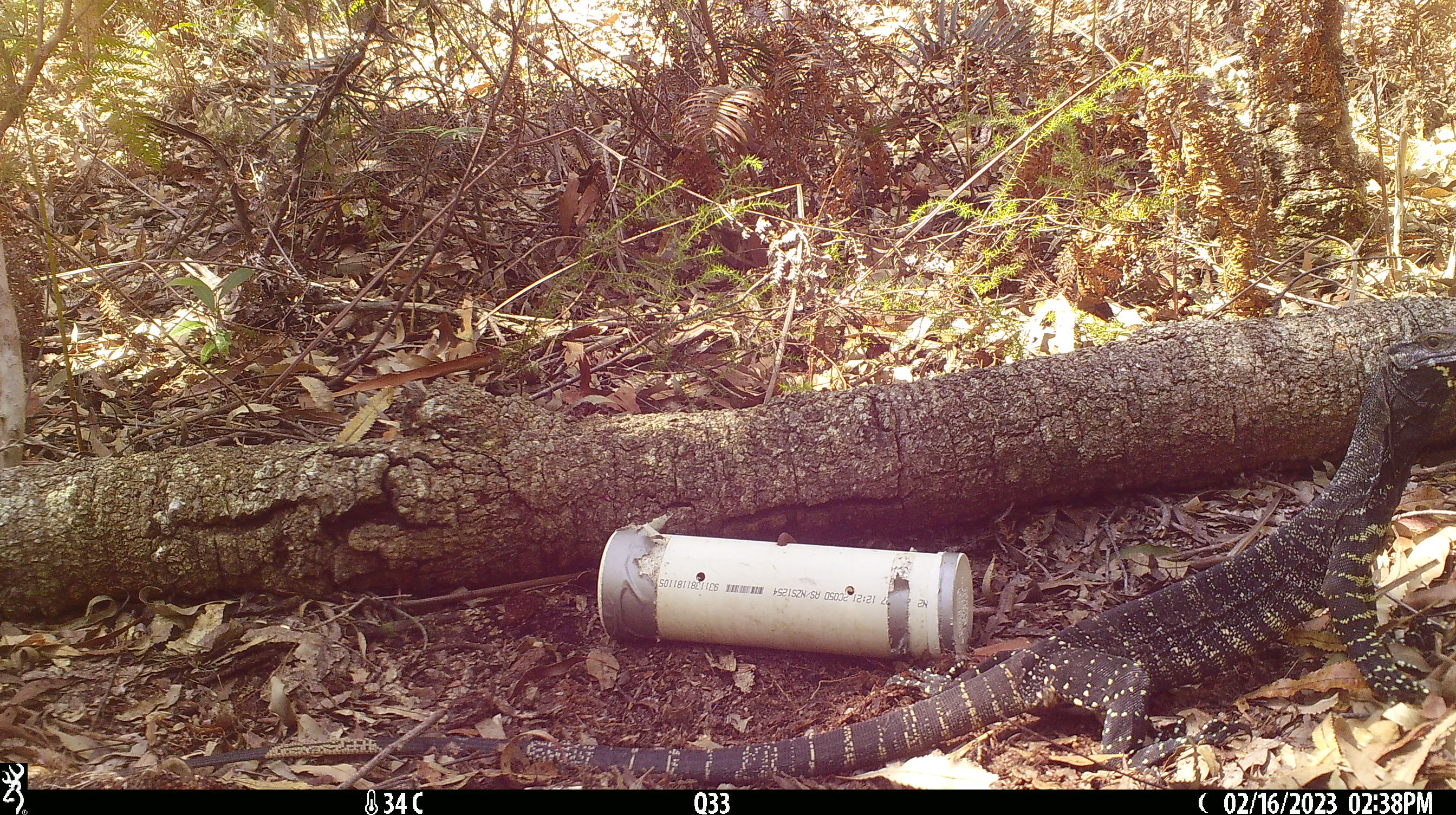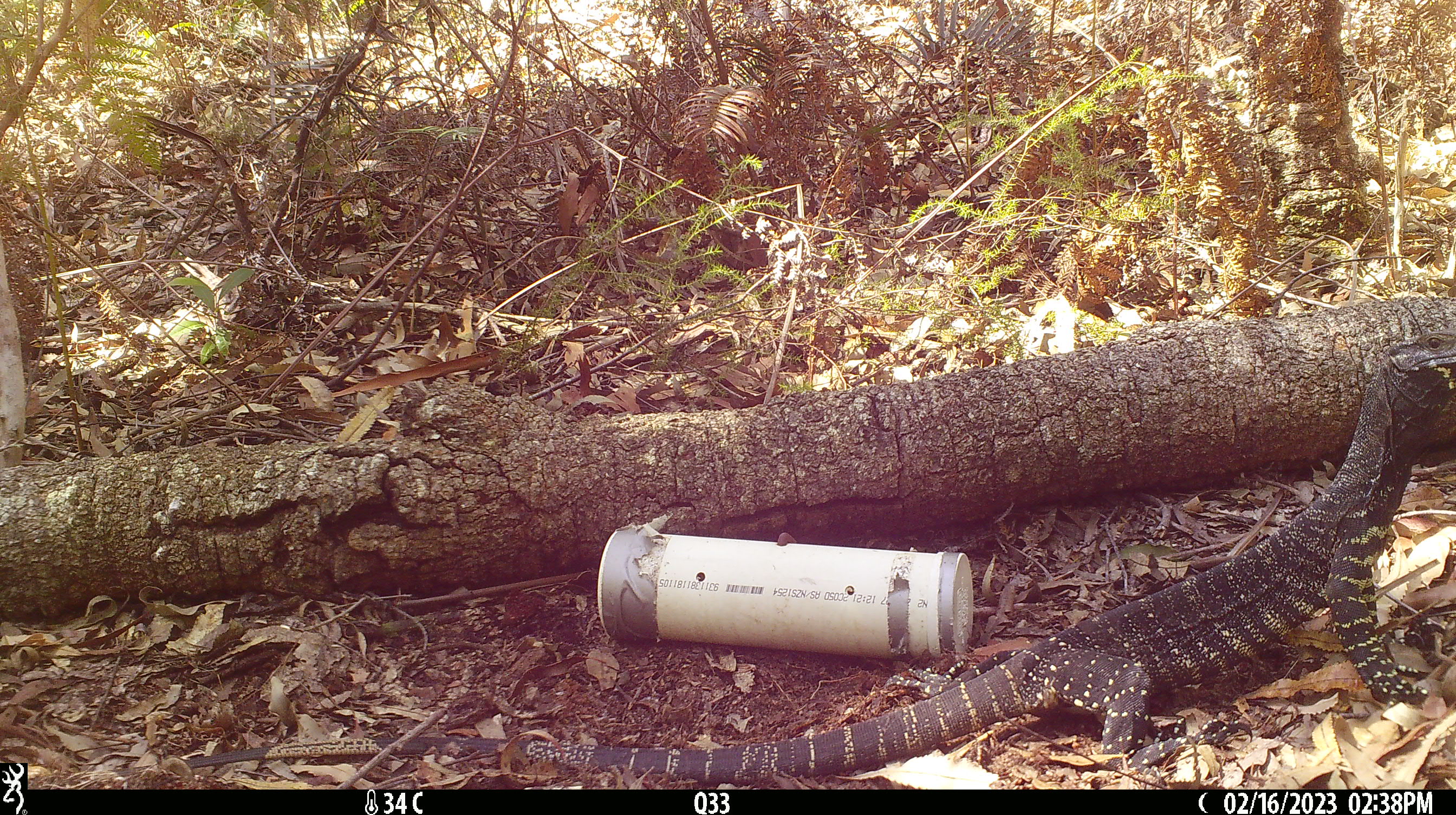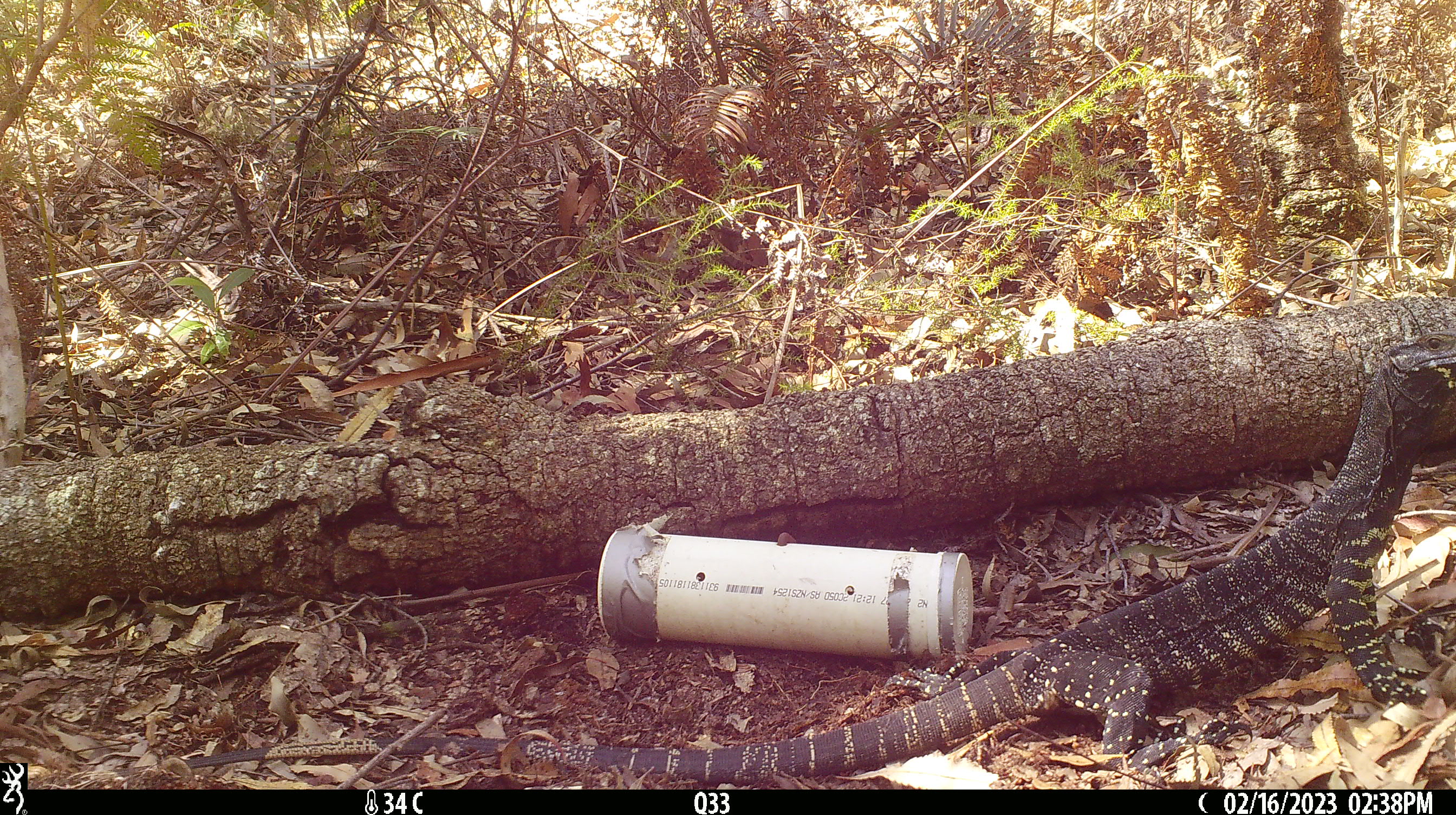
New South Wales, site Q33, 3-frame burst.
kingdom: Animalia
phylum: Chordata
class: Reptilia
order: Squamata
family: Varanidae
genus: Varanus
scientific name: Varanus varius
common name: lace monitor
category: goanna